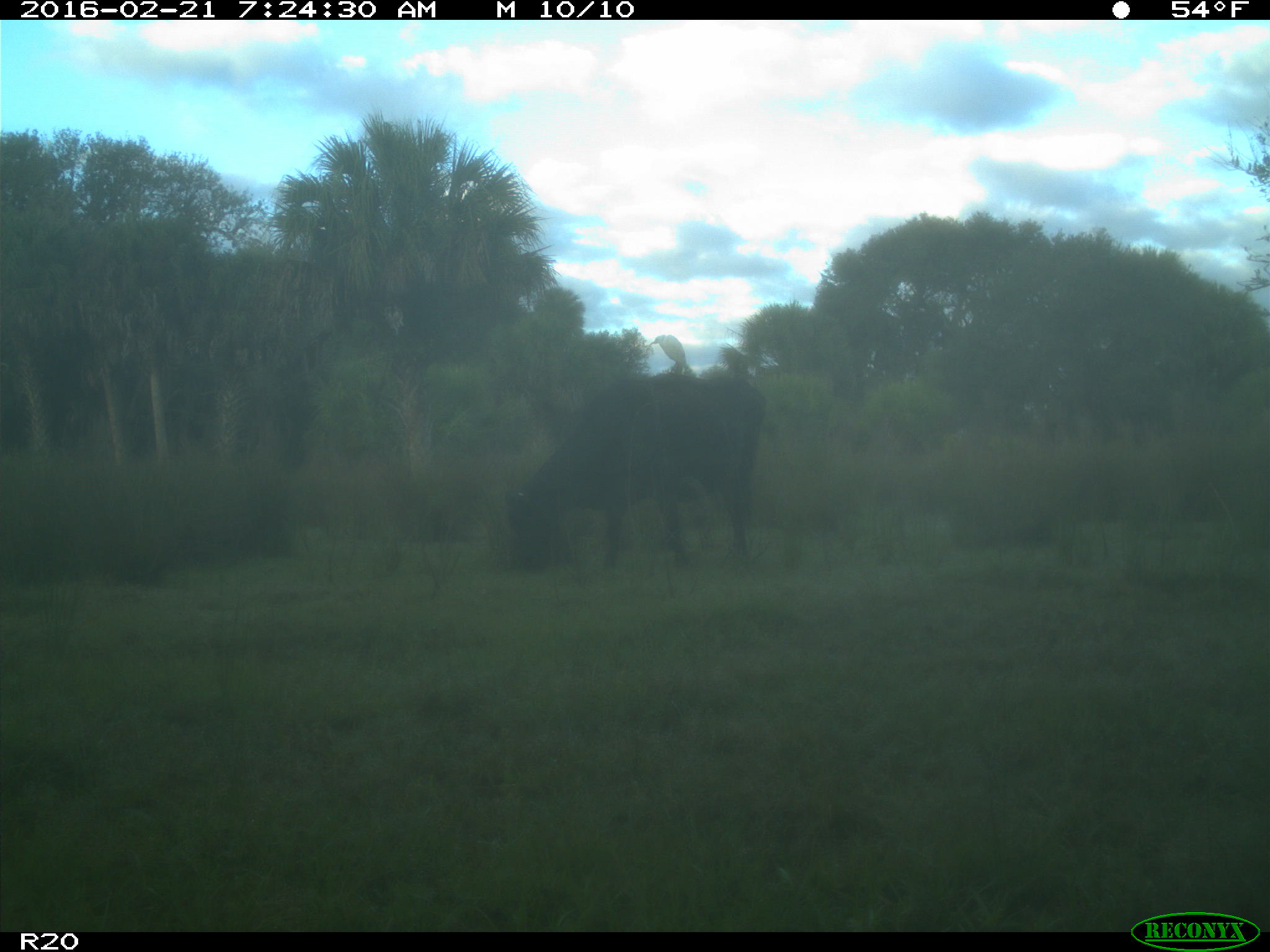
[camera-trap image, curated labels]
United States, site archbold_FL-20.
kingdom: Animalia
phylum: Chordata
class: Mammalia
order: Artiodactyla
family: Bovidae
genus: Bos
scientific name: Bos taurus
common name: domestic cow